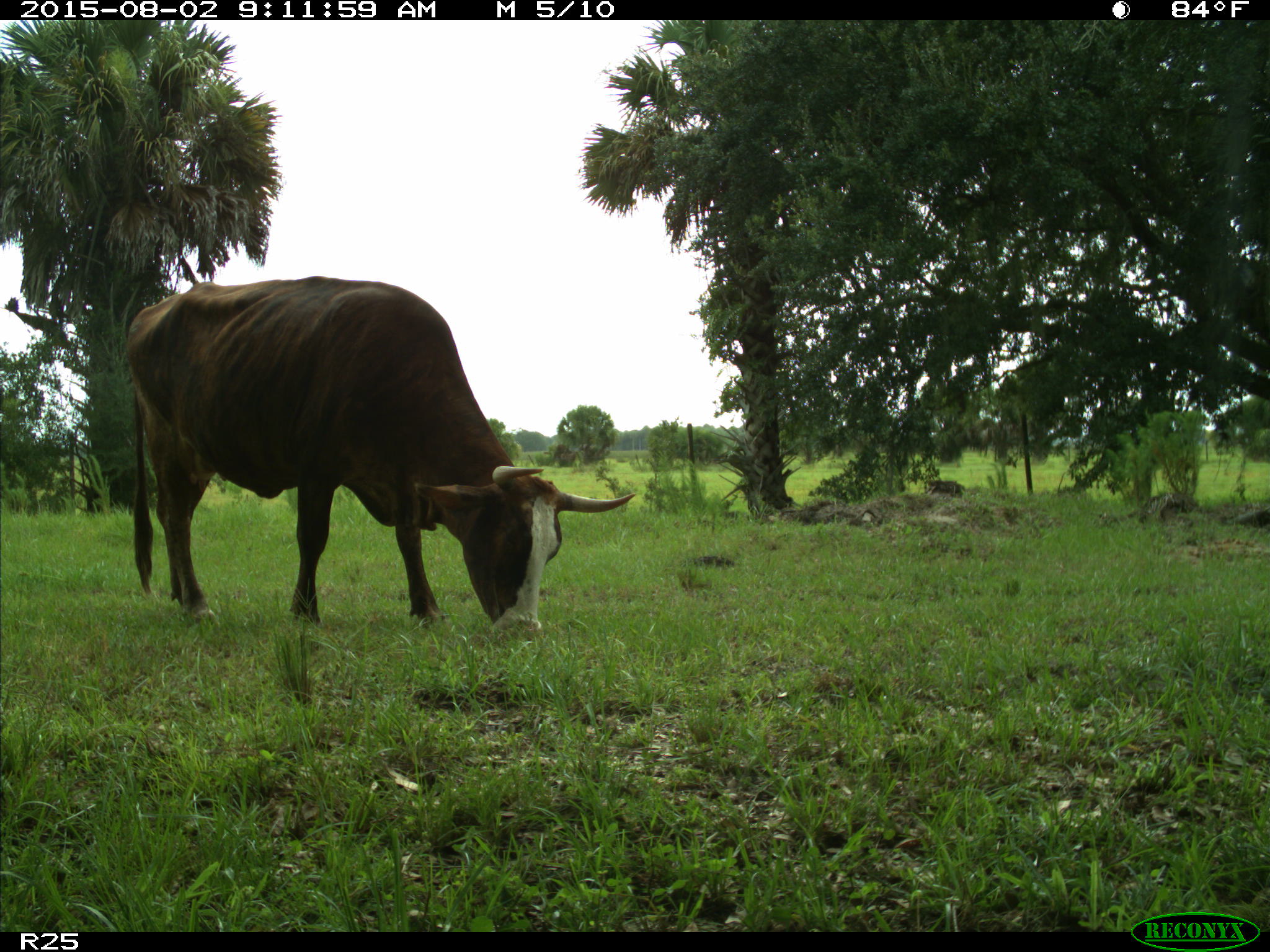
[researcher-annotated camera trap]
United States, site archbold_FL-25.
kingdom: Animalia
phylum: Chordata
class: Mammalia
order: Artiodactyla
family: Bovidae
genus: Bos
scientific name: Bos taurus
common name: domestic cow